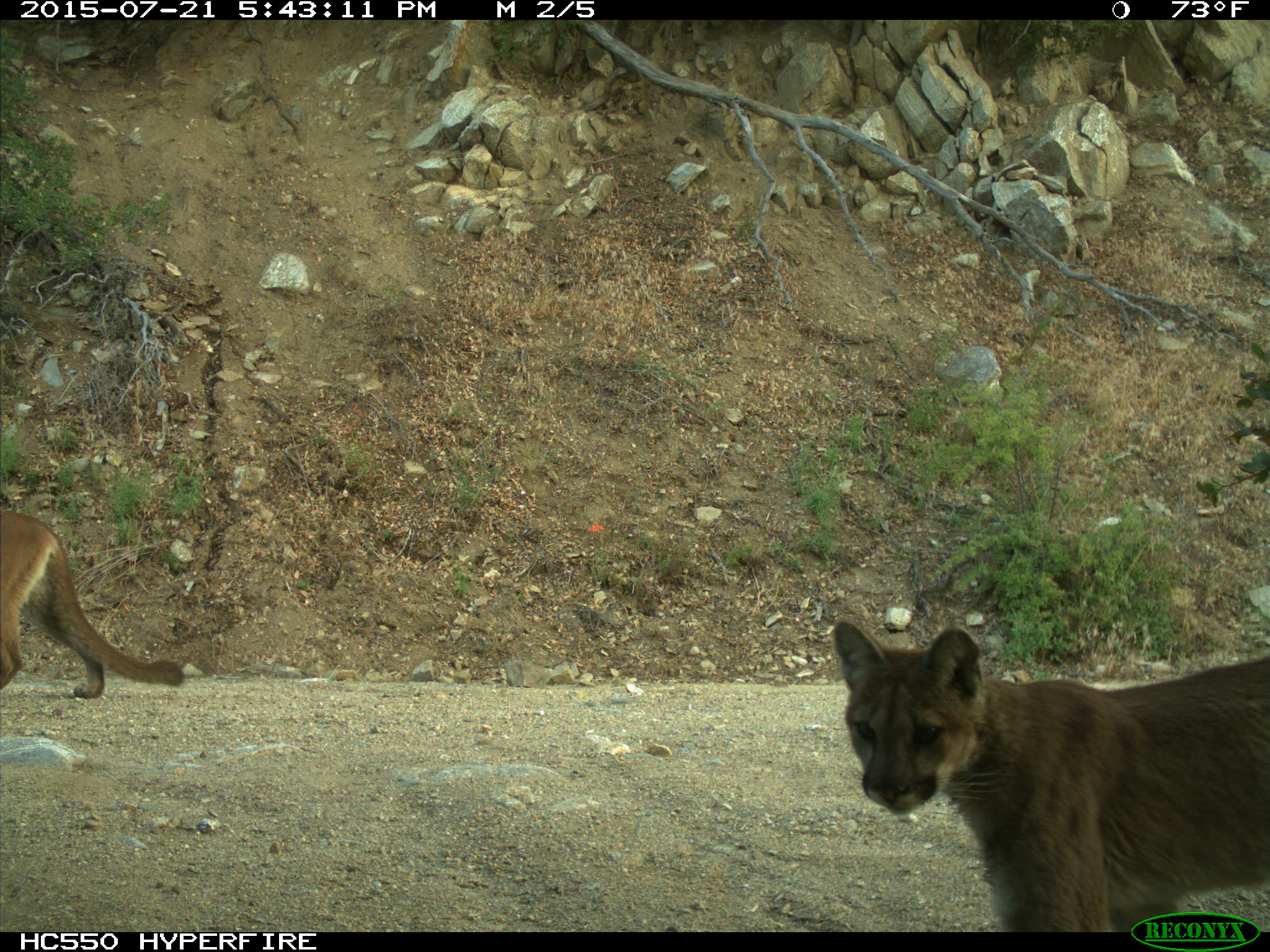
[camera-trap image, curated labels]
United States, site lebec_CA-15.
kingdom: Animalia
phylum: Chordata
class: Mammalia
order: Carnivora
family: Felidae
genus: Puma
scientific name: Puma concolor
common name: mountain lion